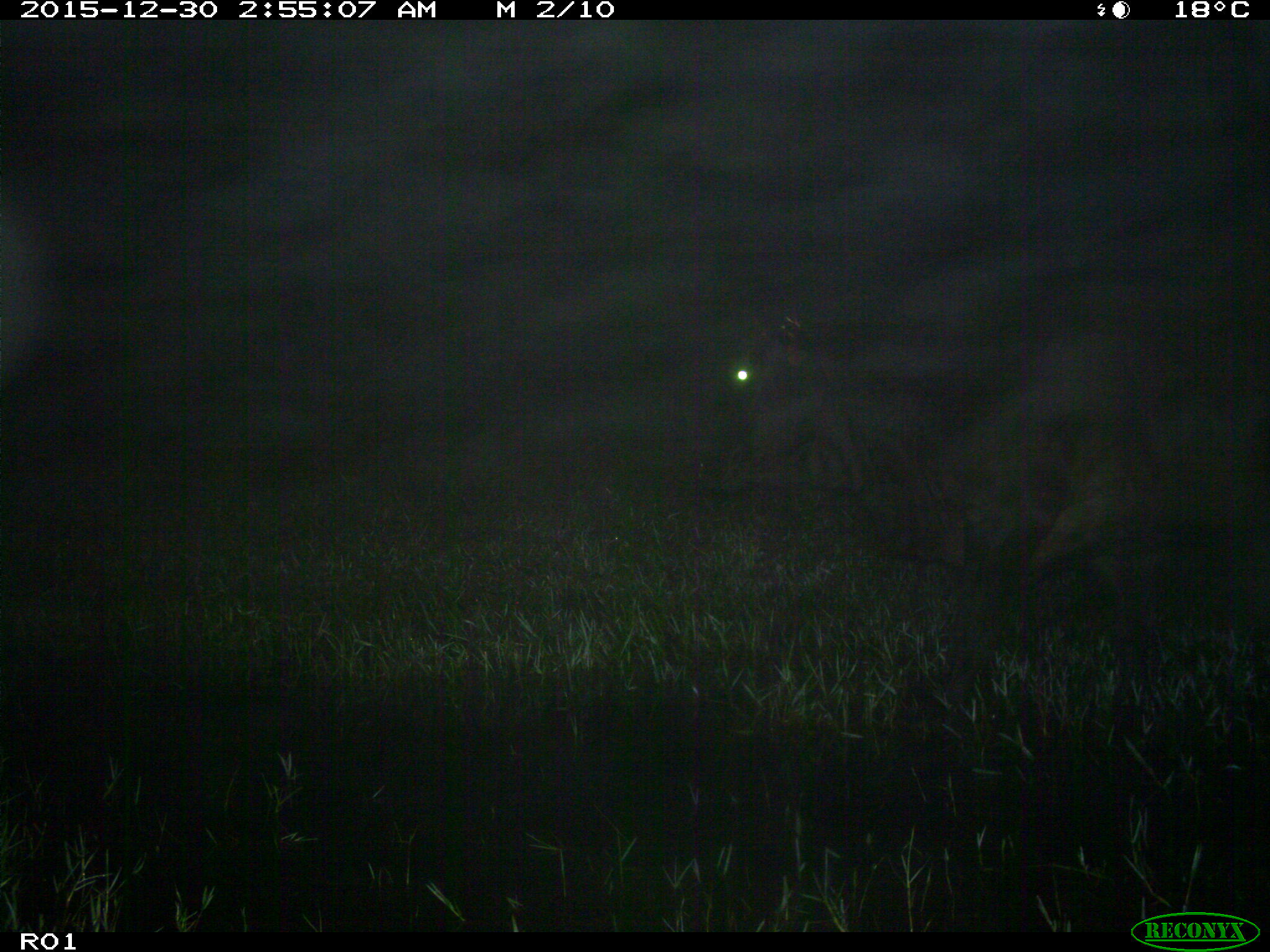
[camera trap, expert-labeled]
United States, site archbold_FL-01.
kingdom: Animalia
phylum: Chordata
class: Mammalia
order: Artiodactyla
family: Bovidae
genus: Bos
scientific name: Bos taurus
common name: domestic cow